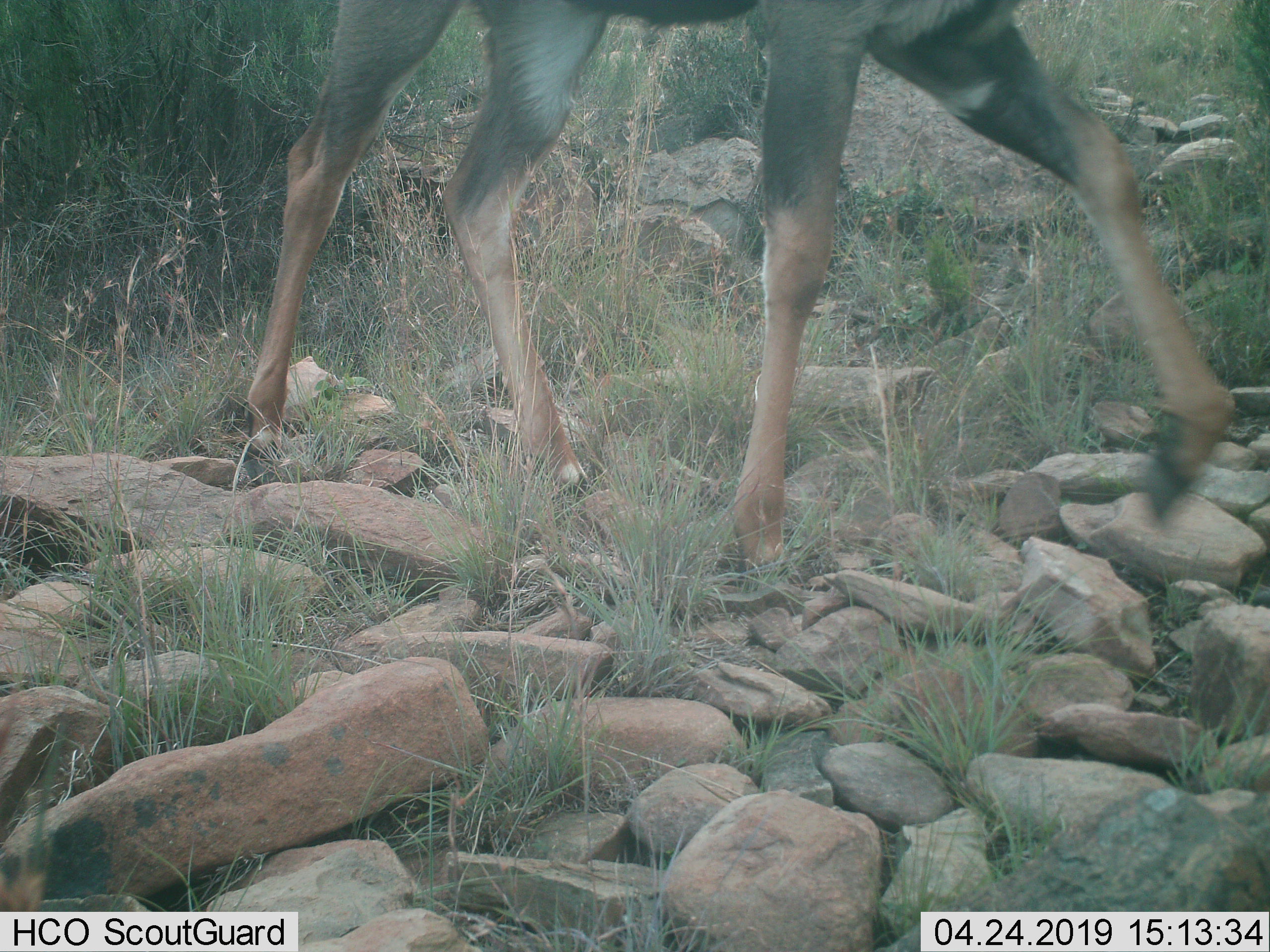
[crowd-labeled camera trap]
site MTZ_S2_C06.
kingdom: Animalia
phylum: Chordata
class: Mammalia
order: Artiodactyla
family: Bovidae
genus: Tragelaphus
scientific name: Tragelaphus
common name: kudu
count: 1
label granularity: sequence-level